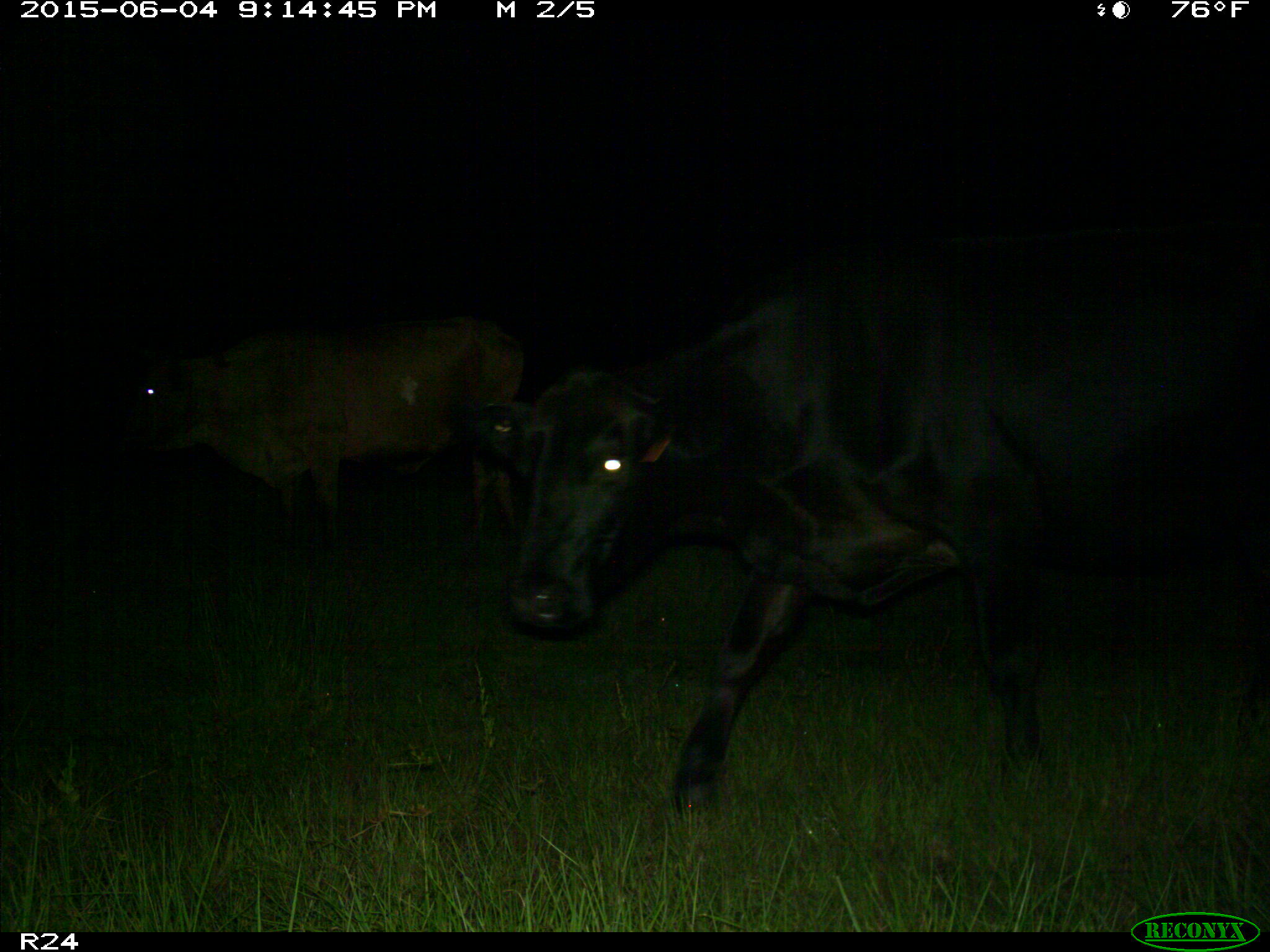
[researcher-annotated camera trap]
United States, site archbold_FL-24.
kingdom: Animalia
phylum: Chordata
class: Mammalia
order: Artiodactyla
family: Bovidae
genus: Bos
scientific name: Bos taurus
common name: domestic cow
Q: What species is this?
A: Bos taurus (domestic cow).